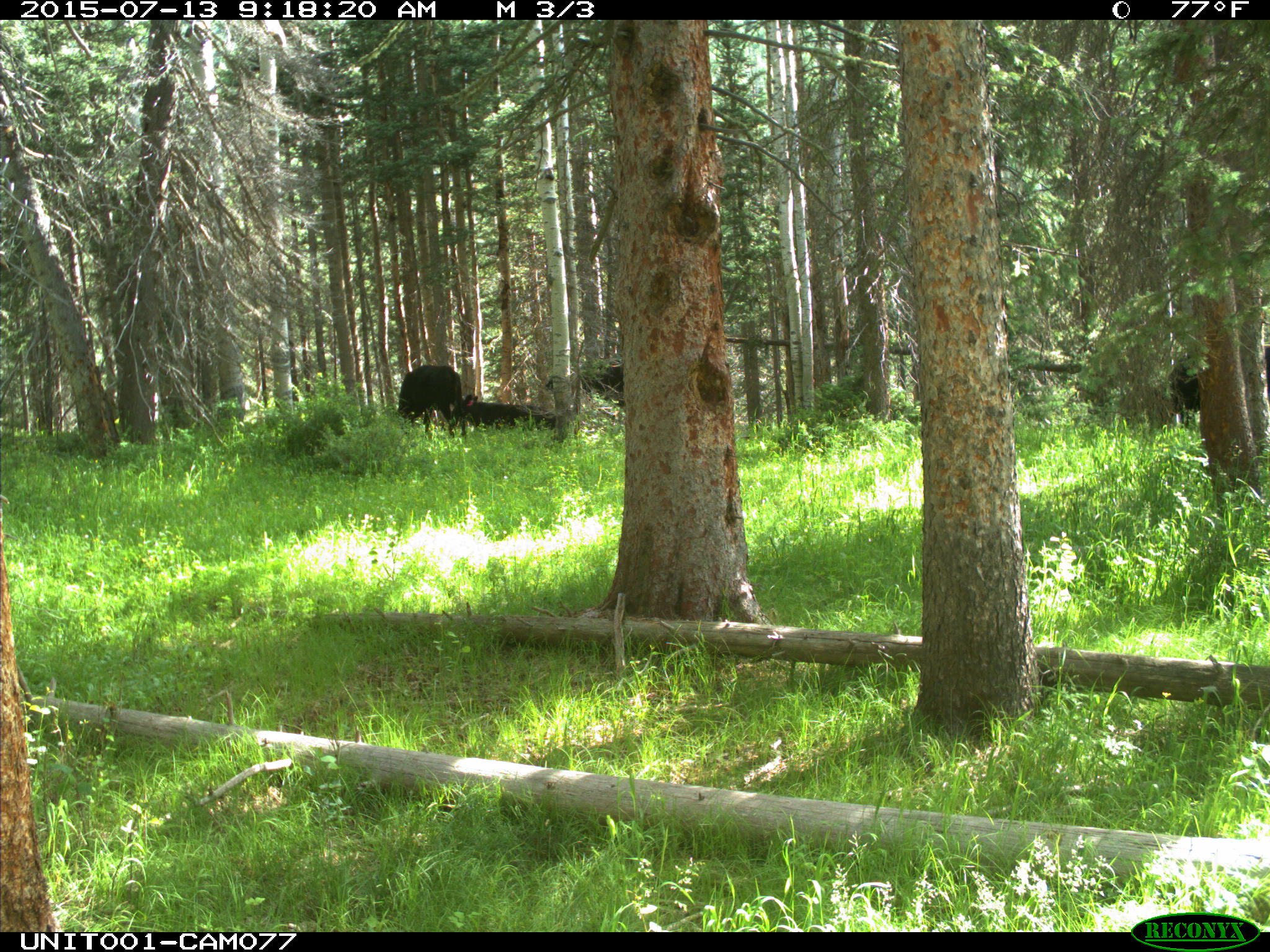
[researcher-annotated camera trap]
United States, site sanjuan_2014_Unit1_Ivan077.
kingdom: Animalia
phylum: Chordata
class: Mammalia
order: Artiodactyla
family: Bovidae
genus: Bos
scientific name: Bos taurus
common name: domestic cow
Bos taurus (domestic cow).